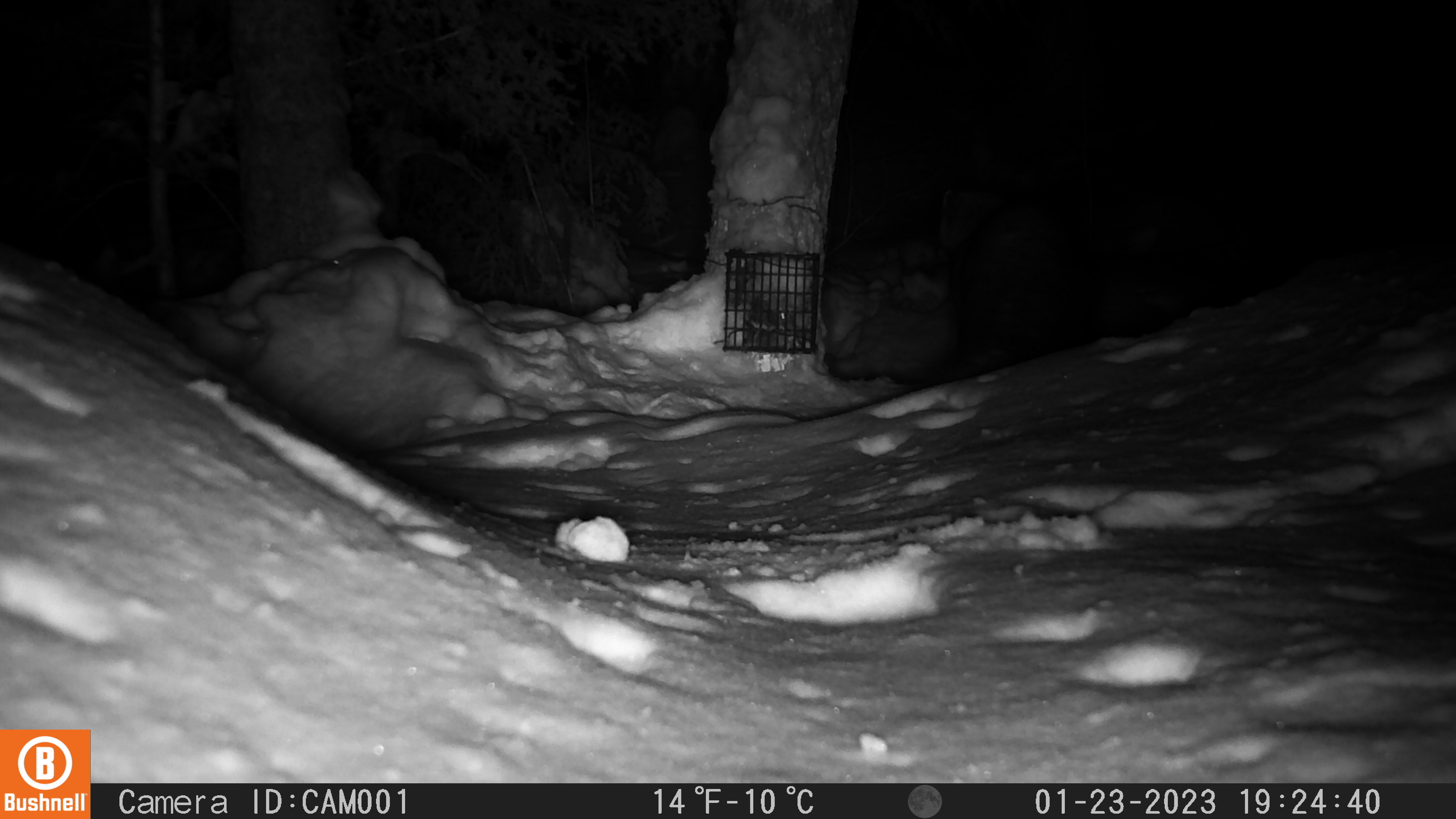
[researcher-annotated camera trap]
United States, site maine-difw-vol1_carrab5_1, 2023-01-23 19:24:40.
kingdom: Animalia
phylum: Chordata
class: Mammalia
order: Carnivora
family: Mustelidae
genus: Pekania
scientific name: Pekania pennanti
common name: fisher